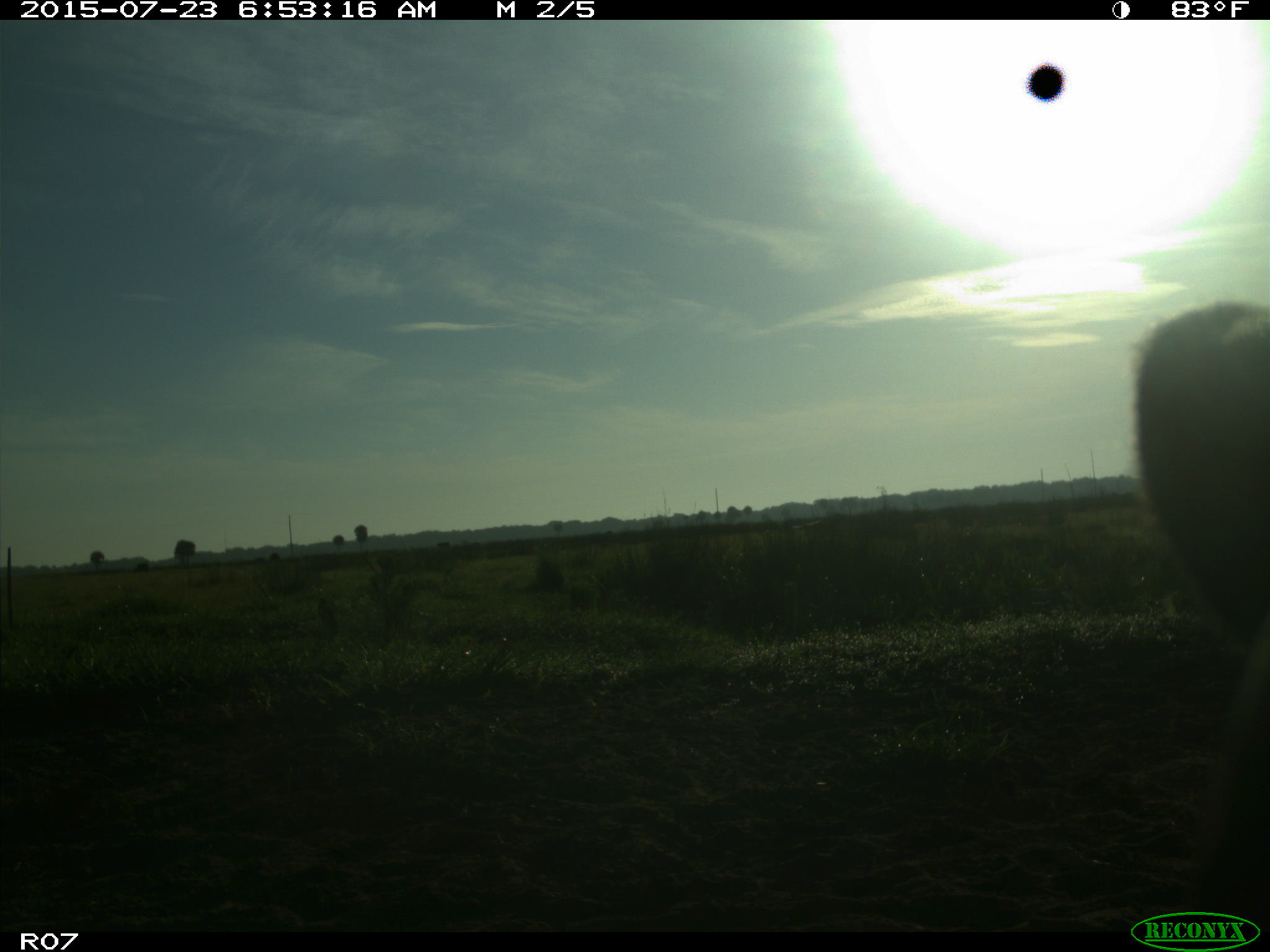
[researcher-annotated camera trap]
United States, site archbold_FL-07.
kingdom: Animalia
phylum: Chordata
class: Mammalia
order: Artiodactyla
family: Bovidae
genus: Bos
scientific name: Bos taurus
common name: domestic cow